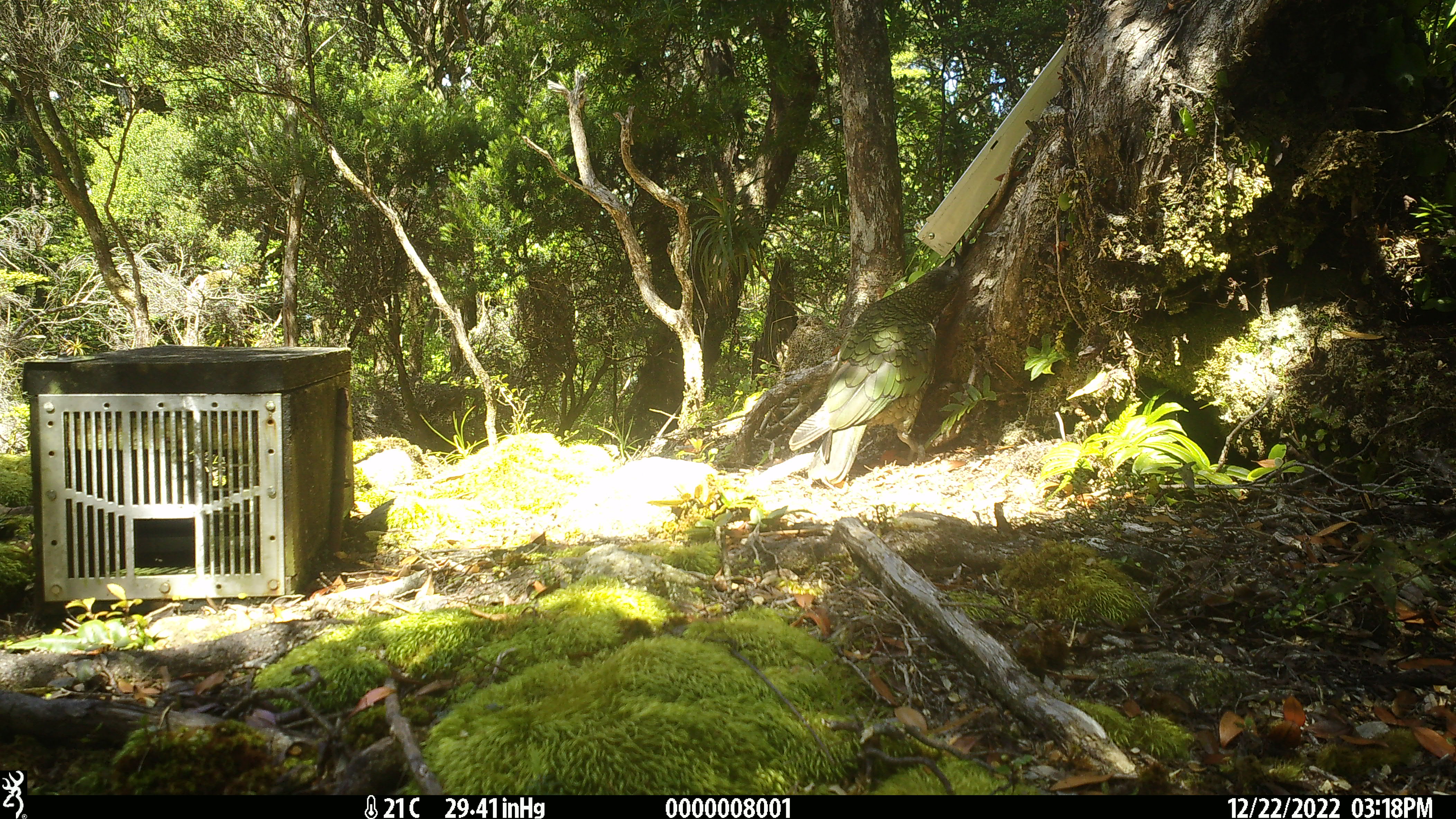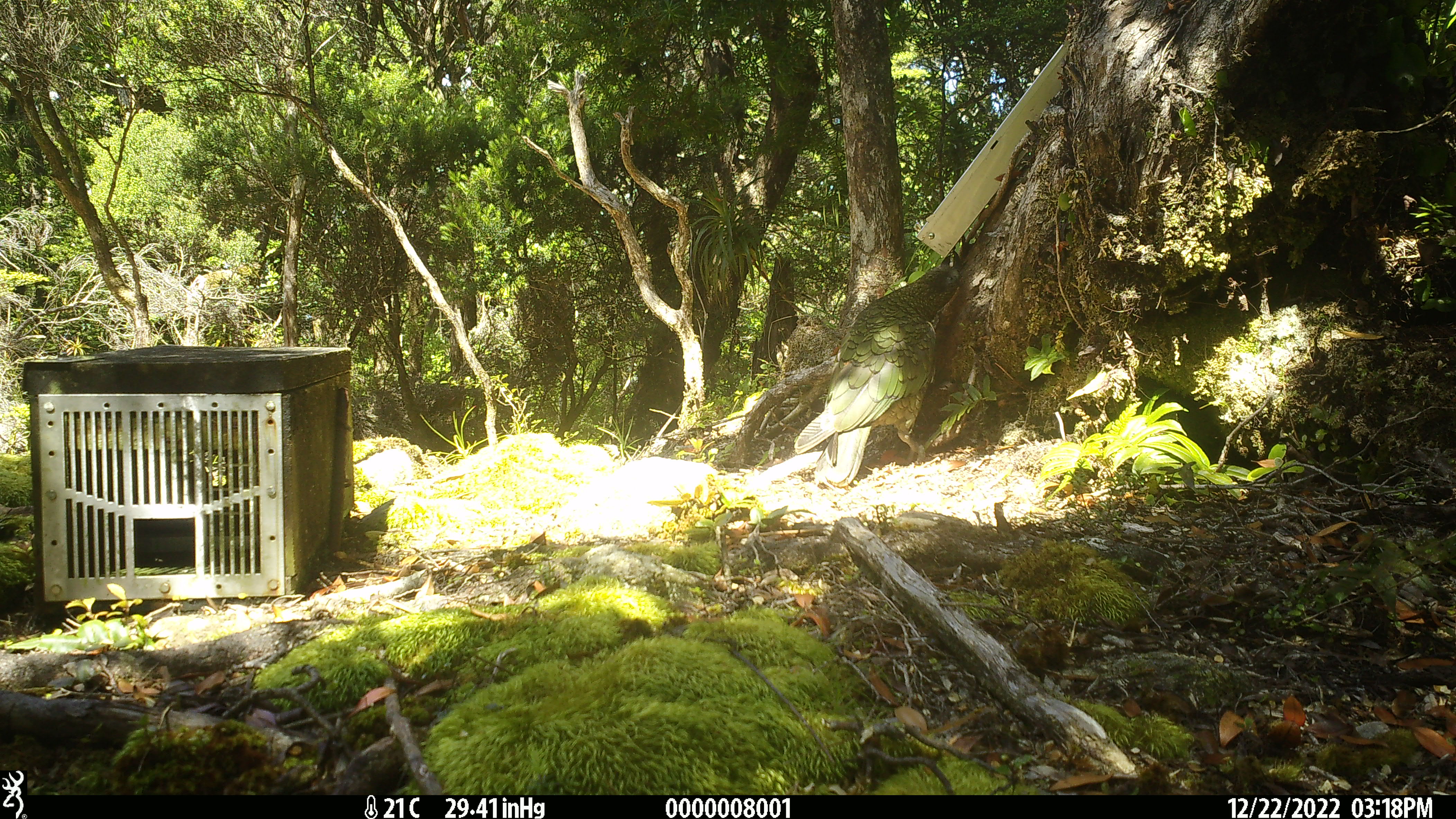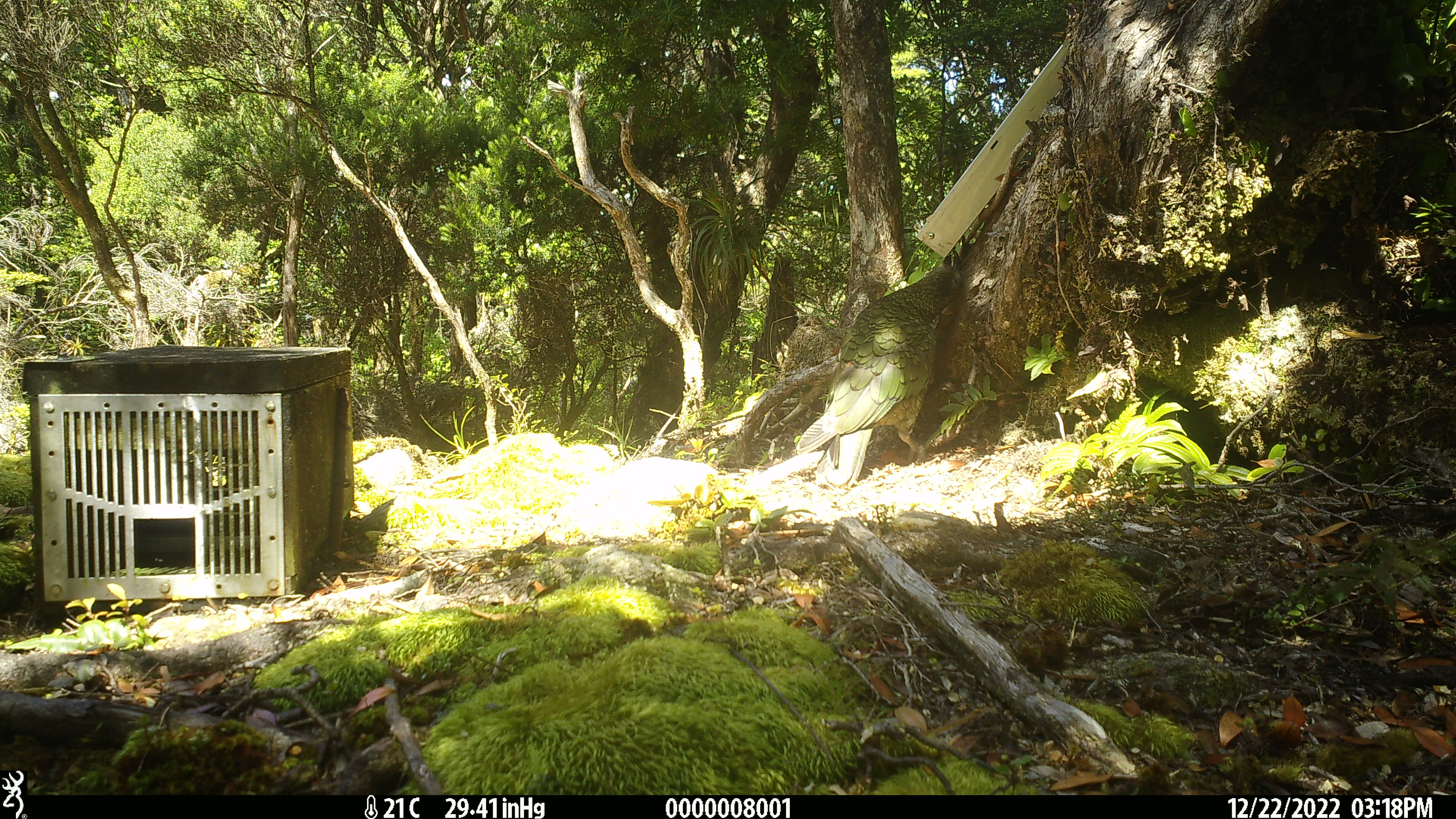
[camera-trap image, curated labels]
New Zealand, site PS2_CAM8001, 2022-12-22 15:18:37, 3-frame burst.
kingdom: Animalia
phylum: Chordata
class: Aves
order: Psittaciformes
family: Strigopidae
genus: Nestor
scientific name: Nestor notabilis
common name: kea